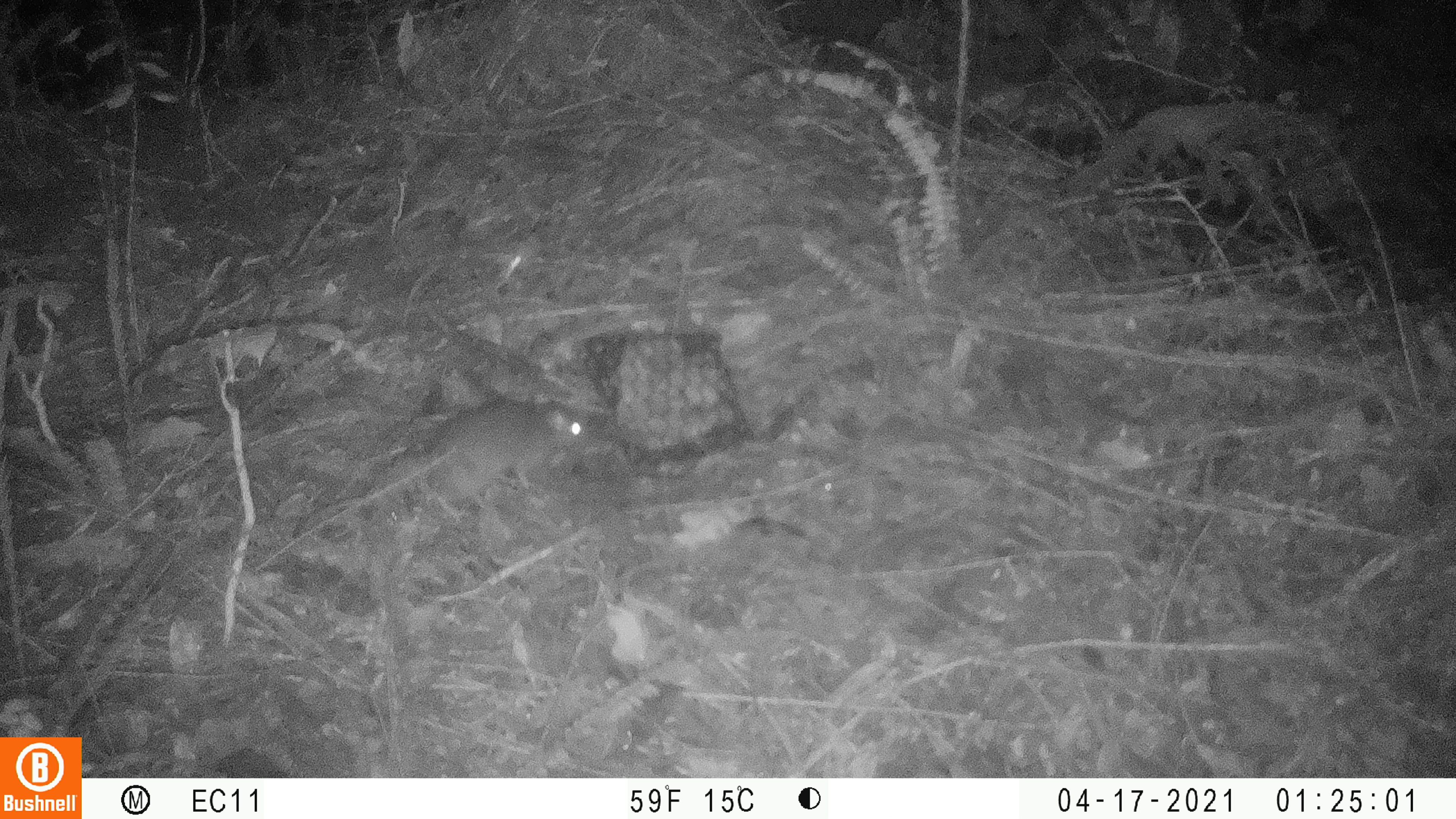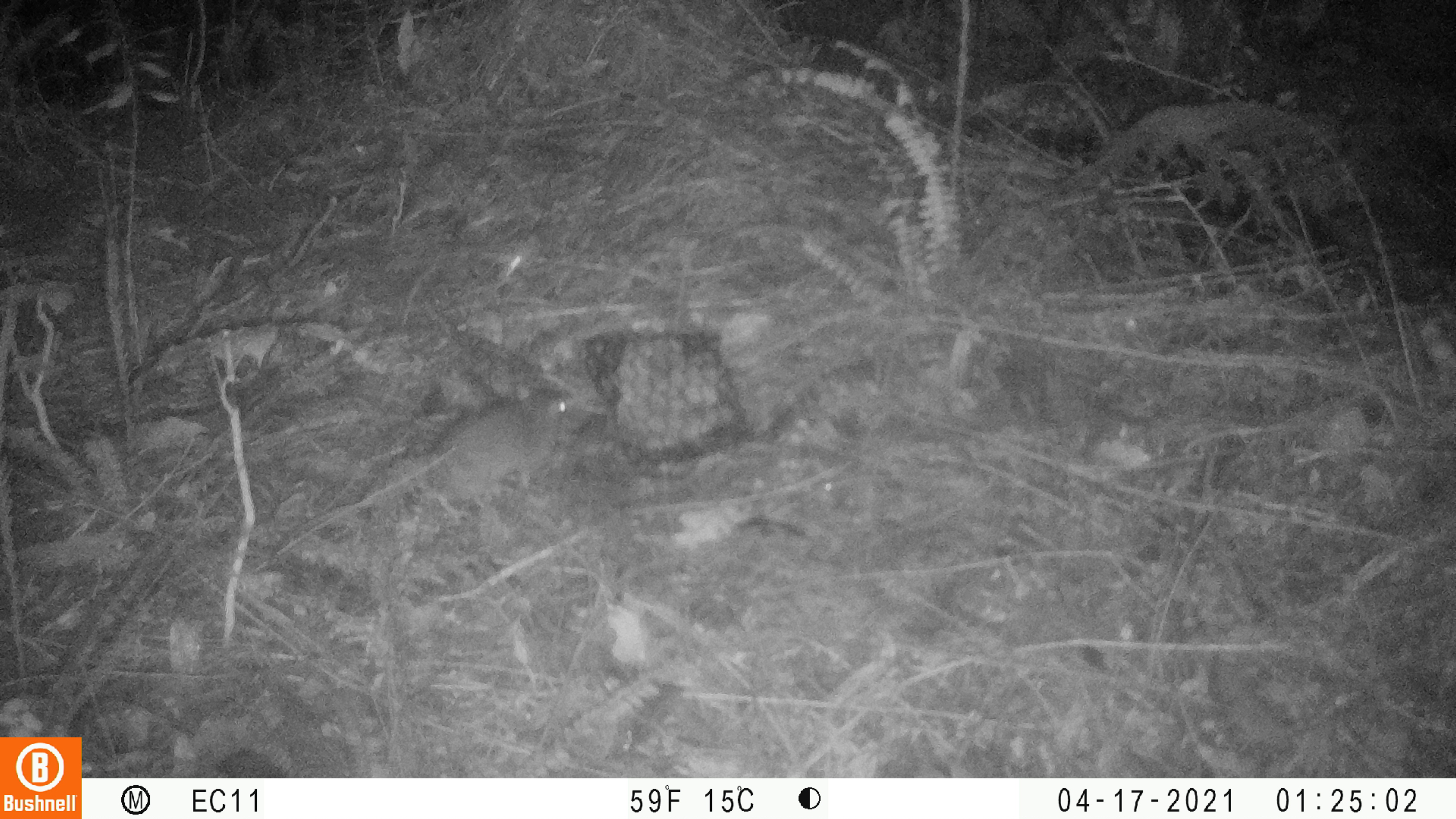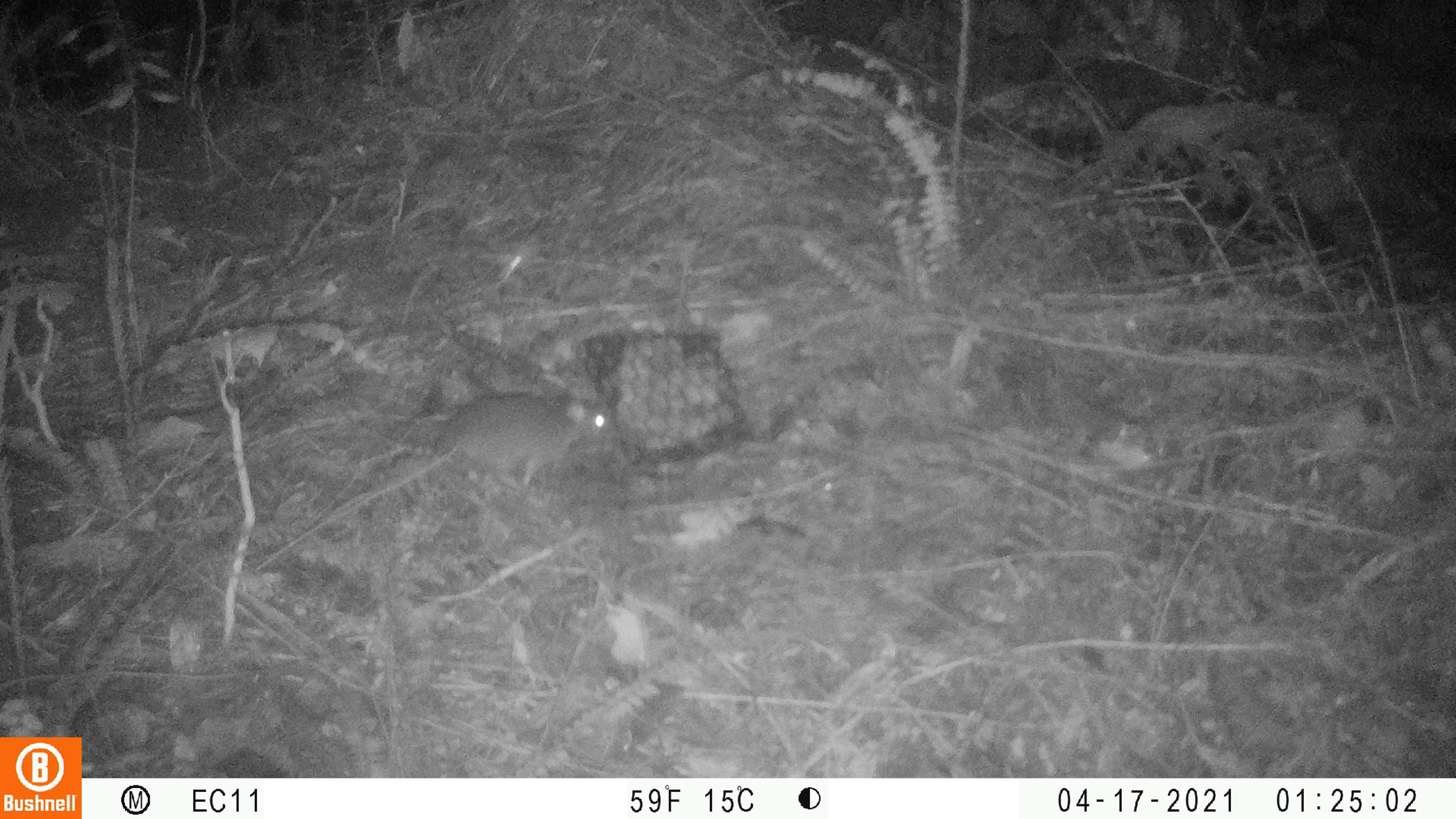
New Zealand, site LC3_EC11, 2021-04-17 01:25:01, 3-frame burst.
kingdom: Animalia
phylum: Chordata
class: Mammalia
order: Rodentia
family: Muridae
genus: Rattus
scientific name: Rattus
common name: rat